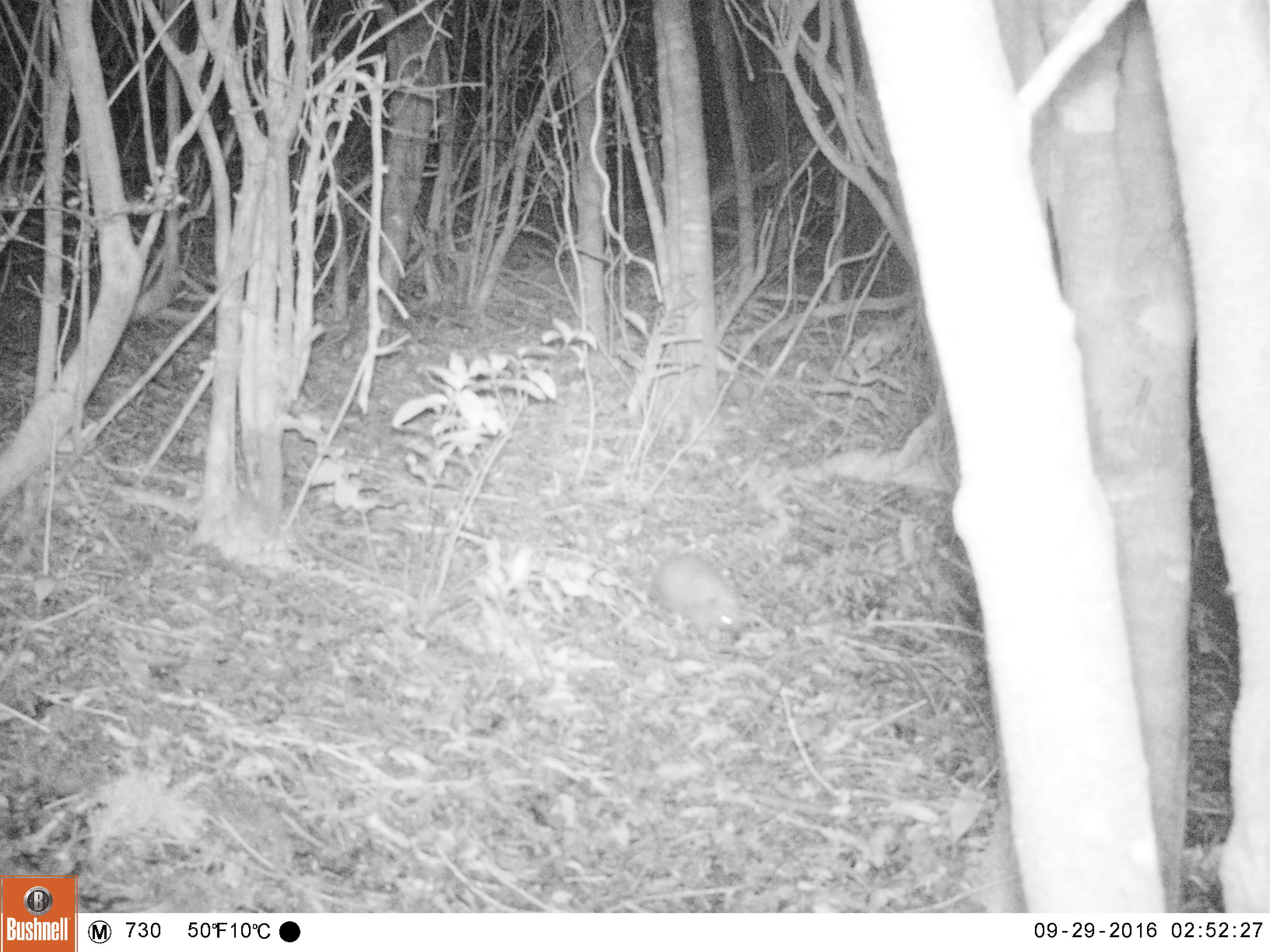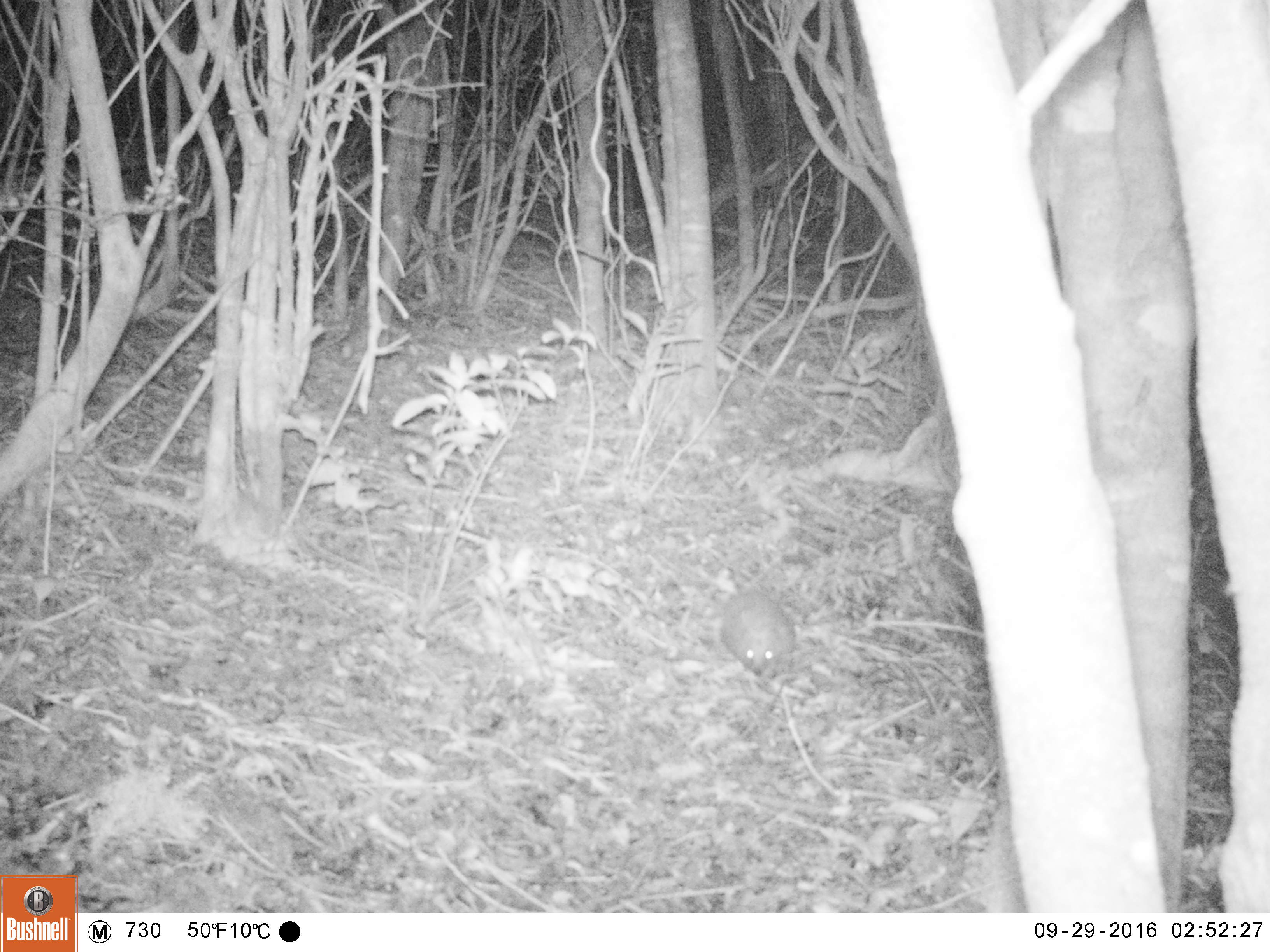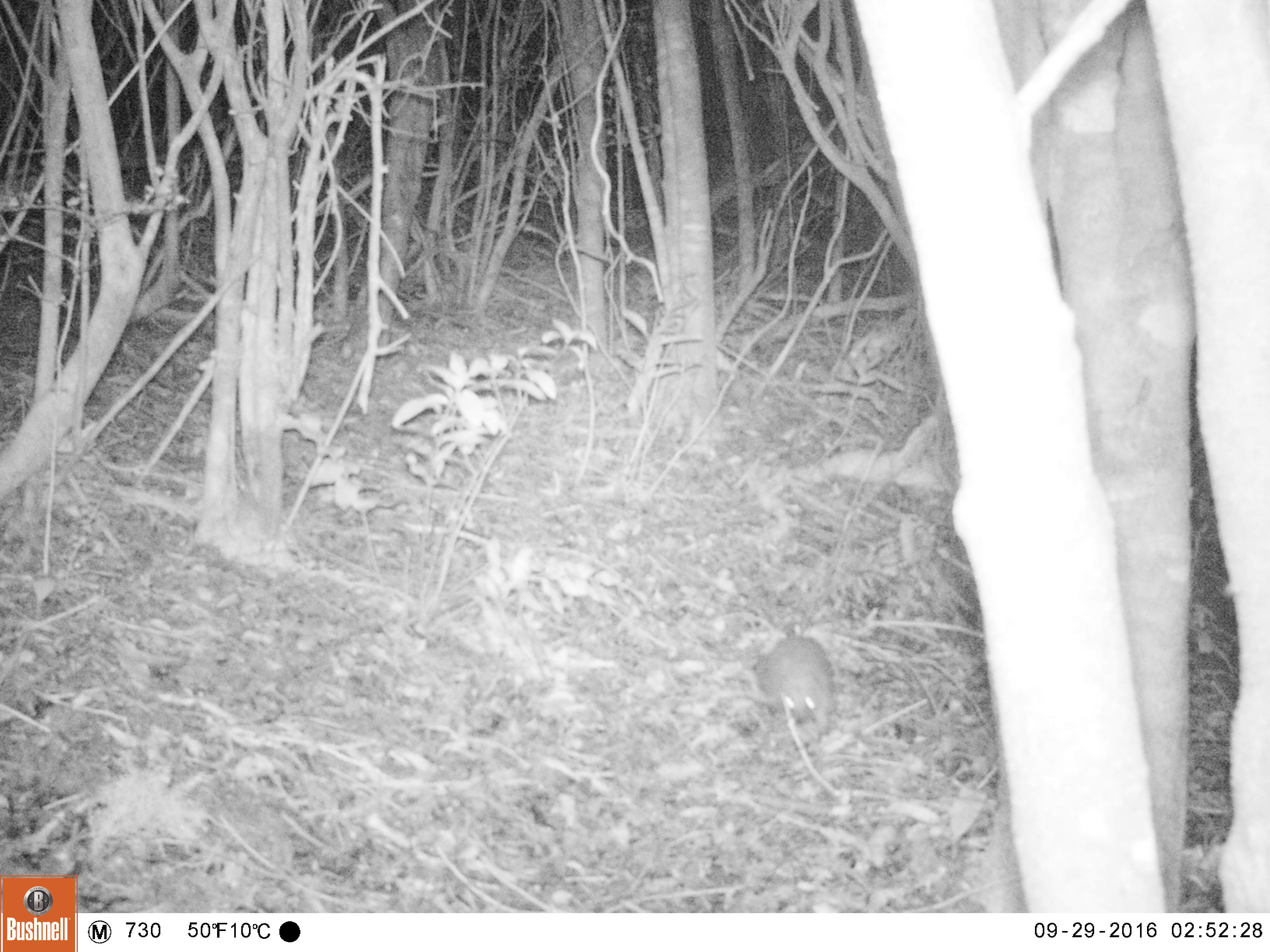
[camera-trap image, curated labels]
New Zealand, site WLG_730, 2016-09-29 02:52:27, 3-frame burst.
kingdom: Animalia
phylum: Chordata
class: Mammalia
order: Eulipotyphla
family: Erinaceidae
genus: Erinaceus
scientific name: Erinaceus europaeus europaeus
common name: european hedgehog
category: hedgehog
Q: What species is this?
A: Hedgehog (european hedgehog) (Erinaceus europaeus europaeus).